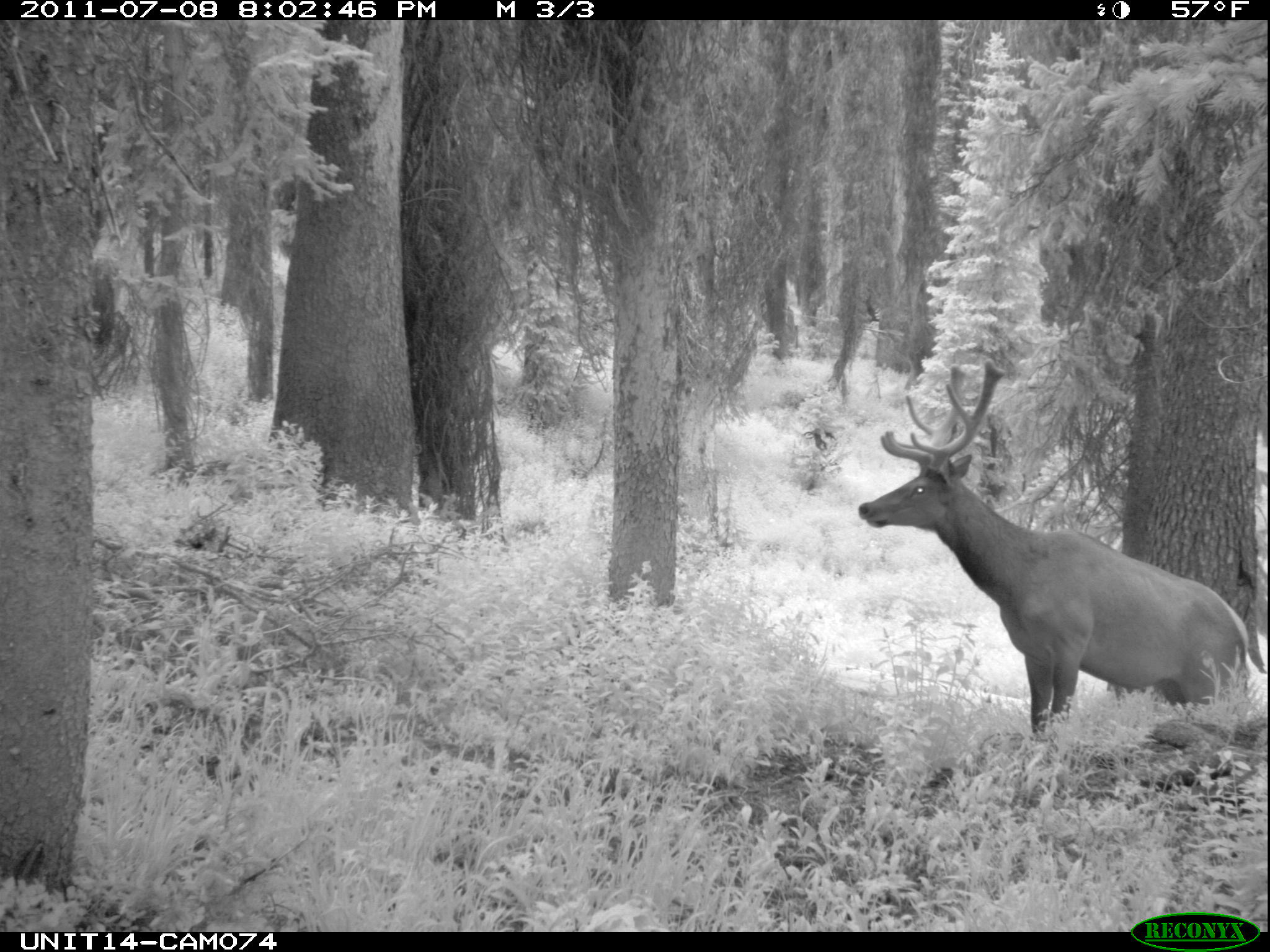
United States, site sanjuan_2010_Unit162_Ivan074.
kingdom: Animalia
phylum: Chordata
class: Mammalia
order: Artiodactyla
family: Cervidae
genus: Cervus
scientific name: Cervus elaphus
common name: red deer